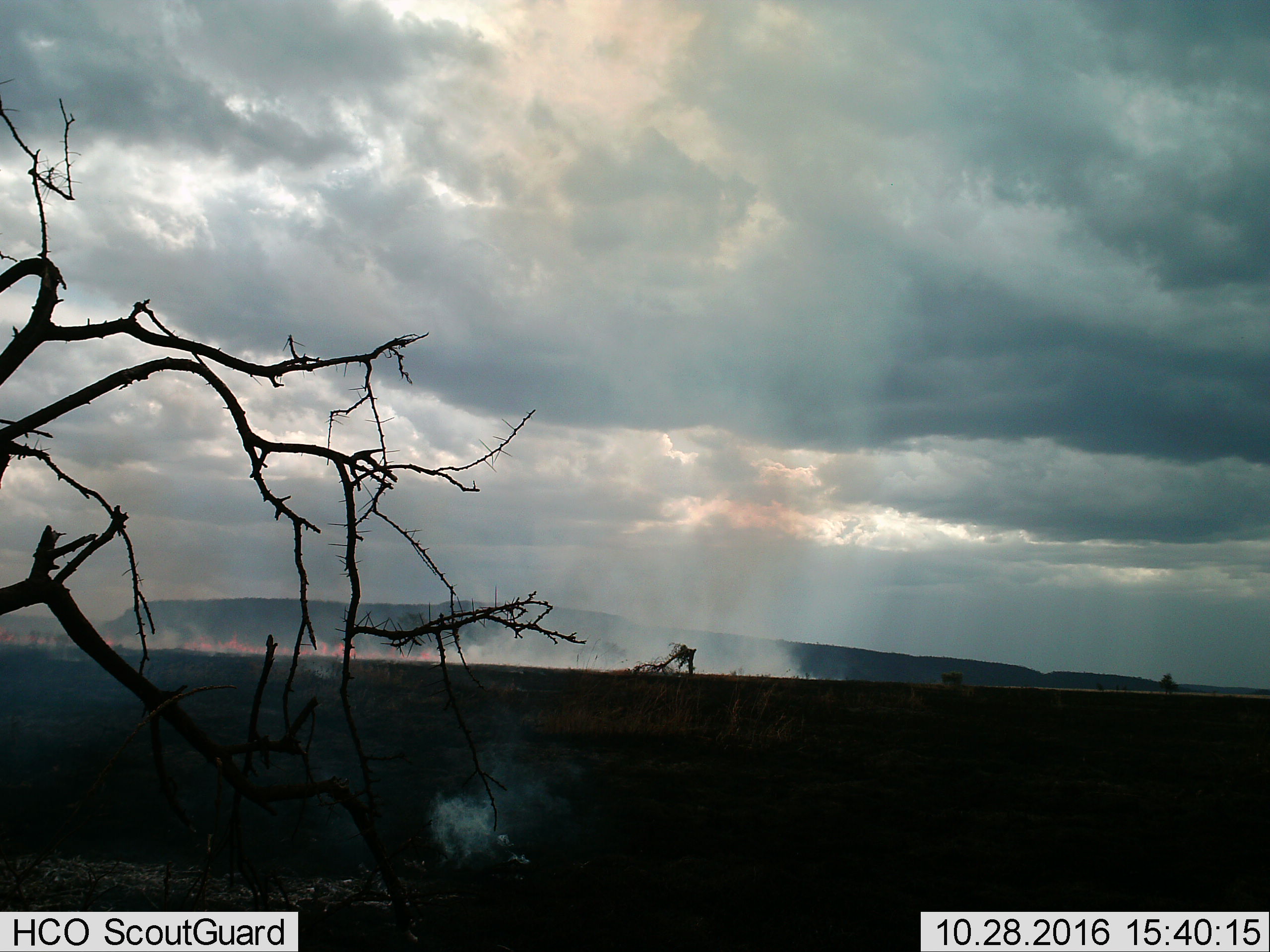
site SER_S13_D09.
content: unidentified animal